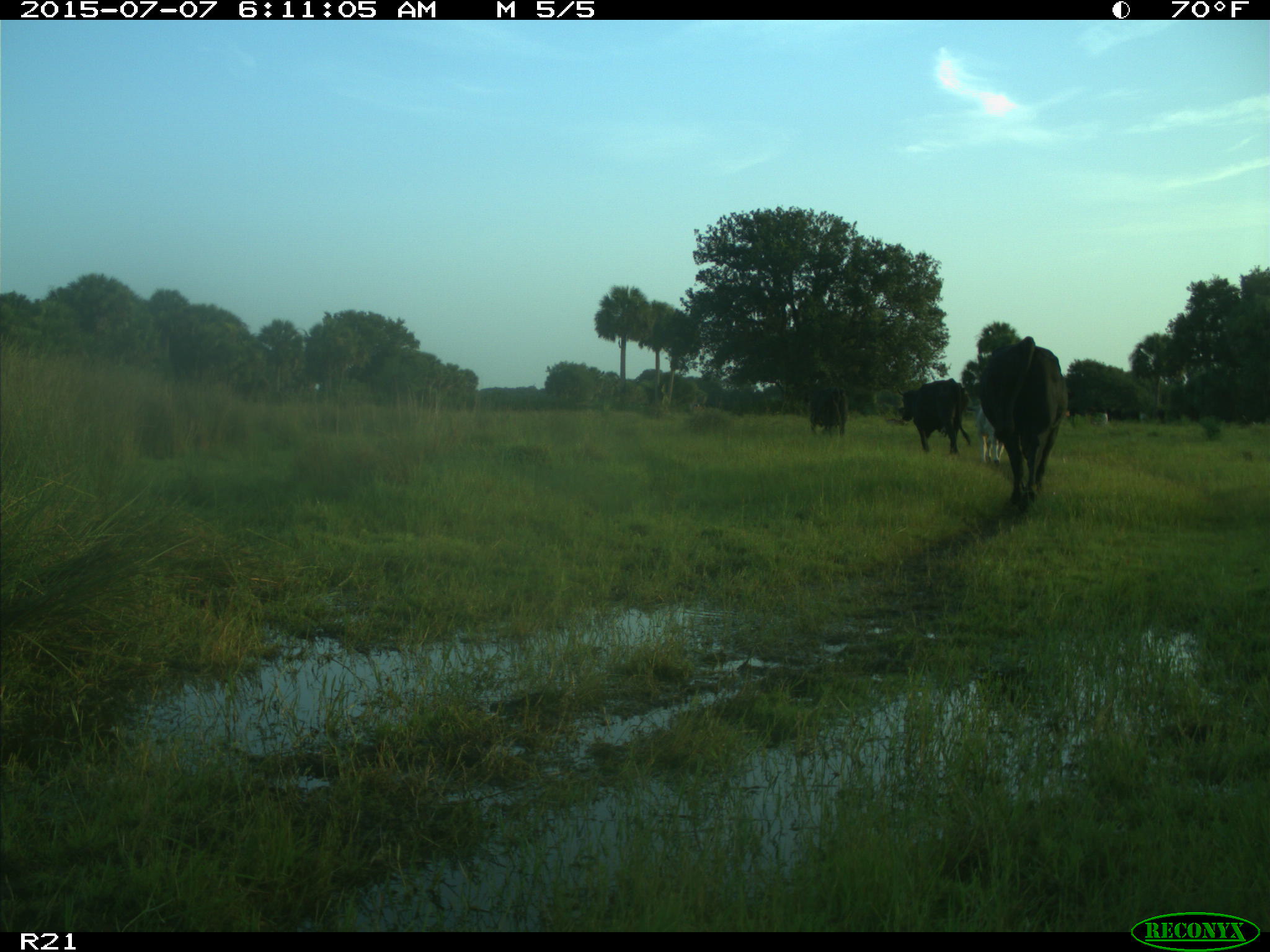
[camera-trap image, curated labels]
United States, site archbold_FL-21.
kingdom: Animalia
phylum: Chordata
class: Mammalia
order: Artiodactyla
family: Bovidae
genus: Bos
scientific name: Bos taurus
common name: domestic cow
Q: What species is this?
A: Bos taurus (domestic cow).